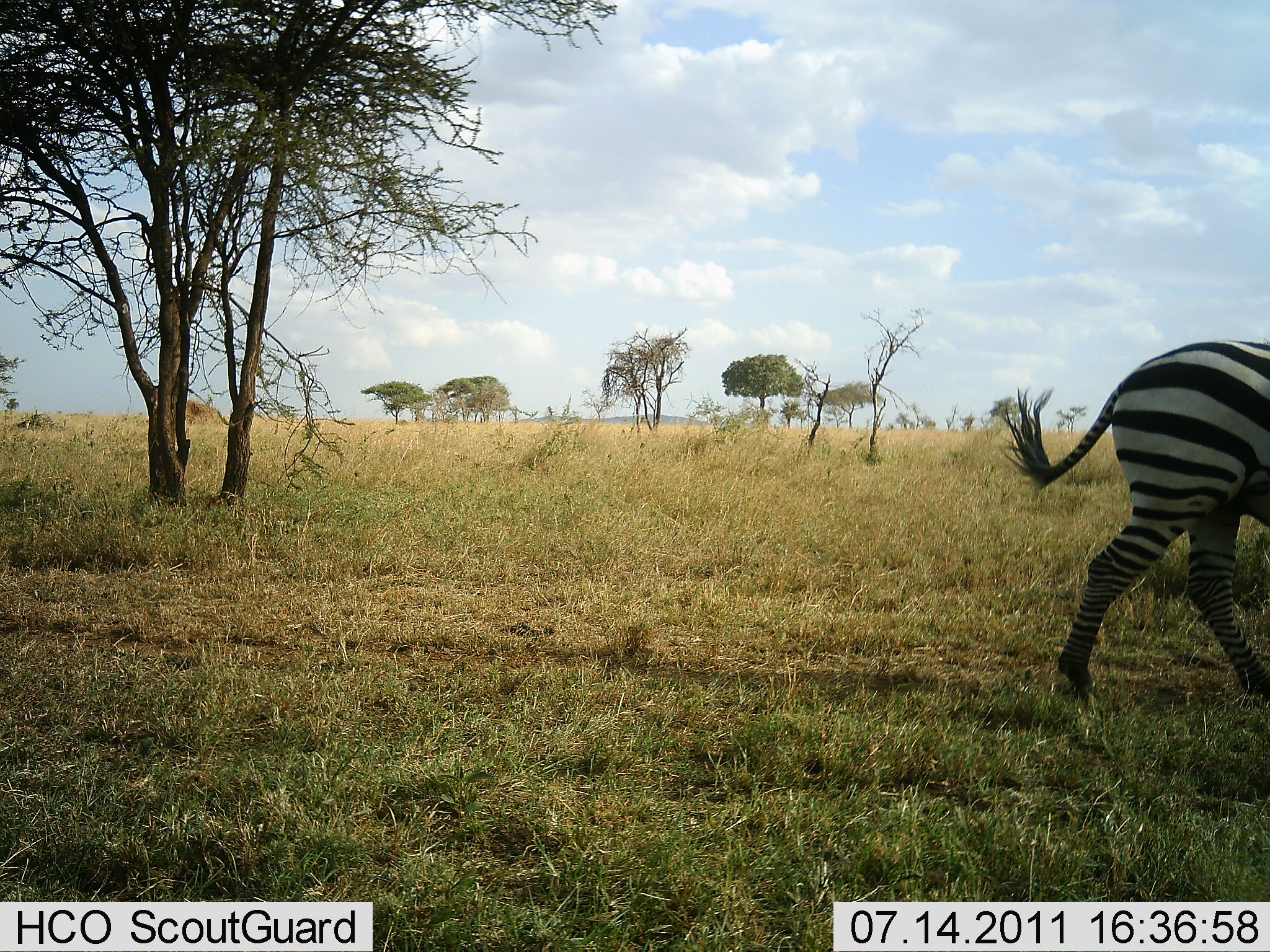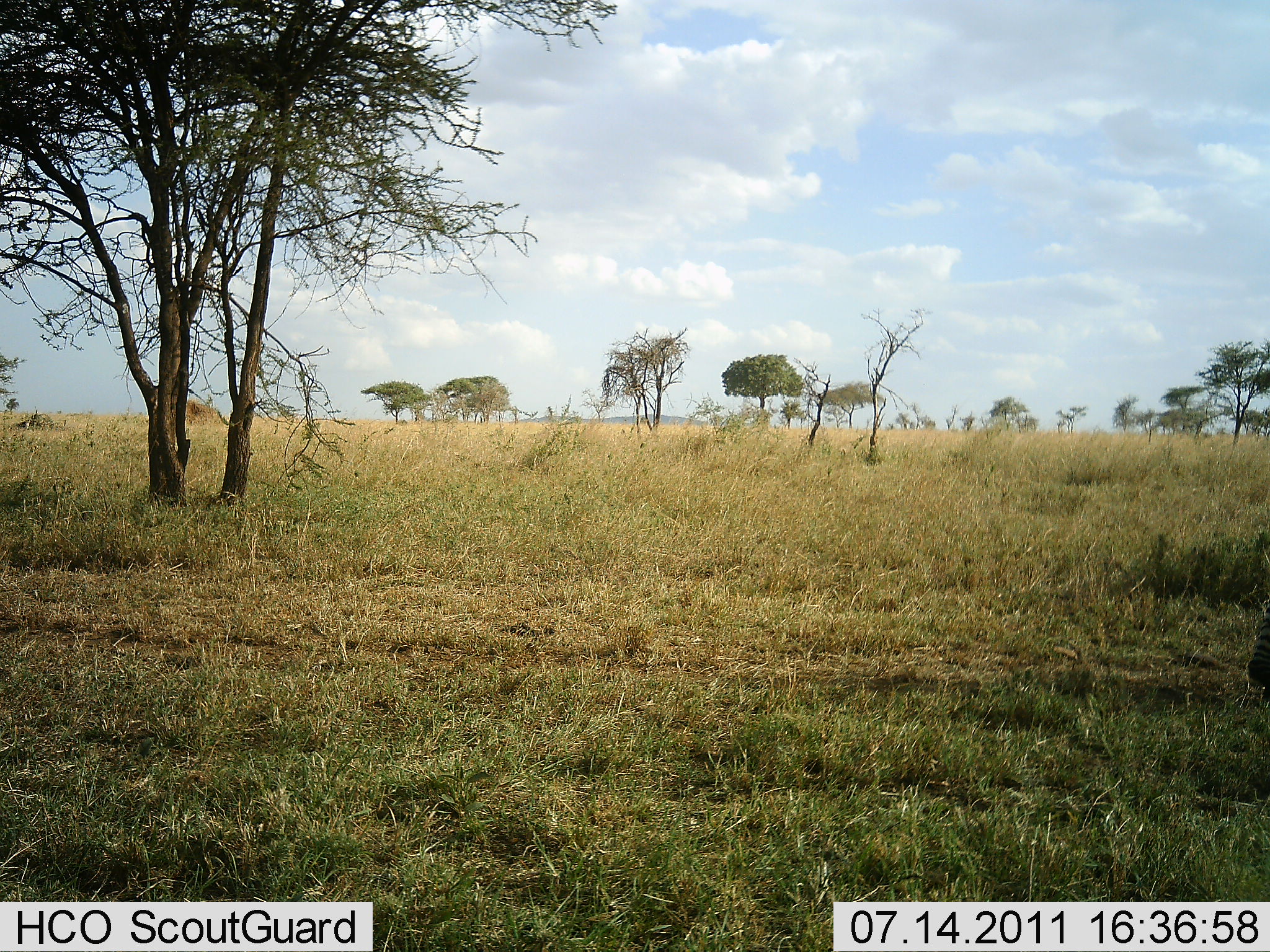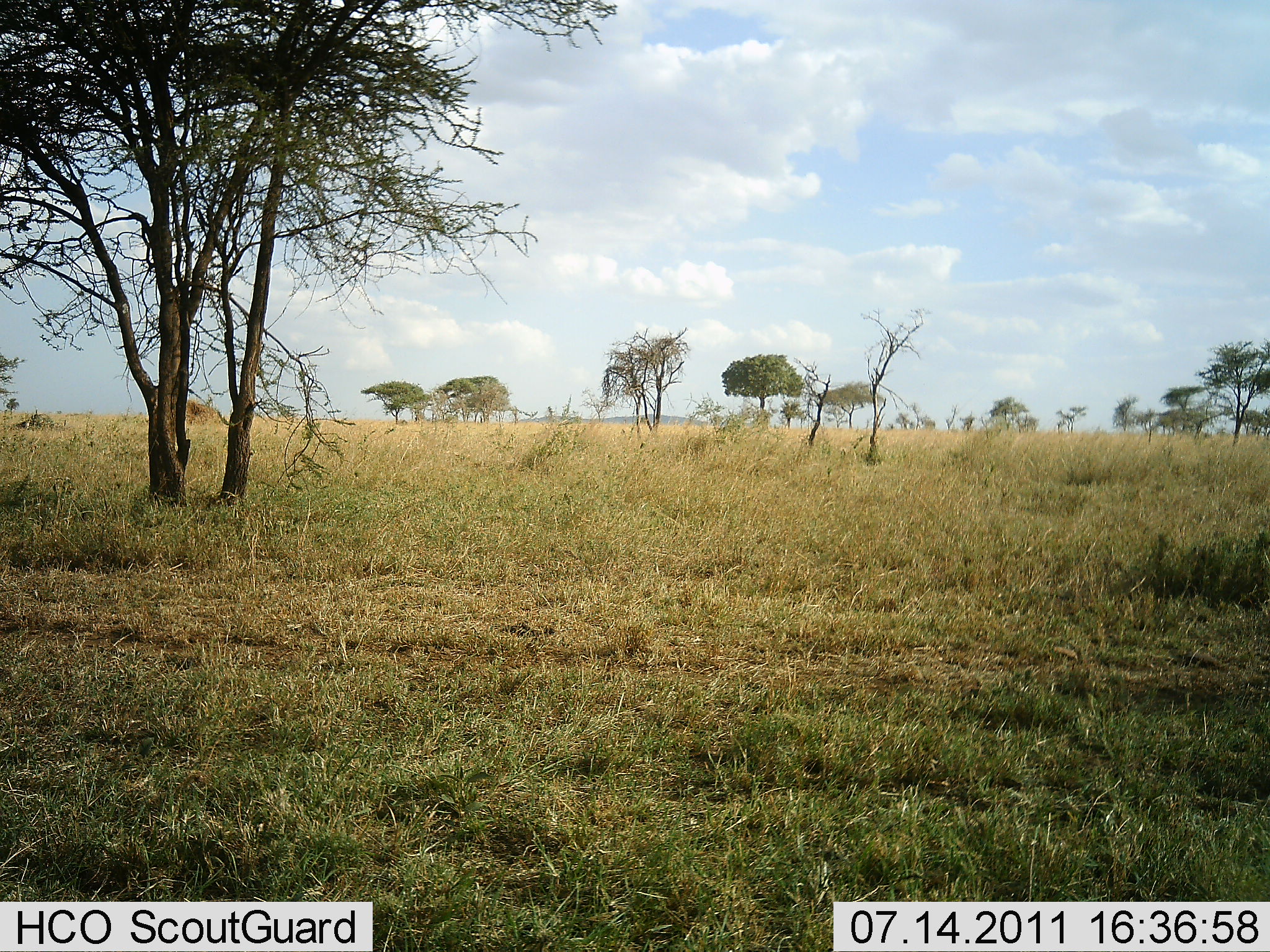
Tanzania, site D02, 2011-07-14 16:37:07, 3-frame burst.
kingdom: Animalia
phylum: Chordata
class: Mammalia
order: Perissodactyla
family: Equidae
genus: Equus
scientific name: Equus quagga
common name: plains zebra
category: zebra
Zebra (plains zebra) (Equus quagga), count 1. Behavior (volunteer vote fractions): standing 0%, resting 0%, moving 100%, interacting 0%. Young present (vote fraction): 0%. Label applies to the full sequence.